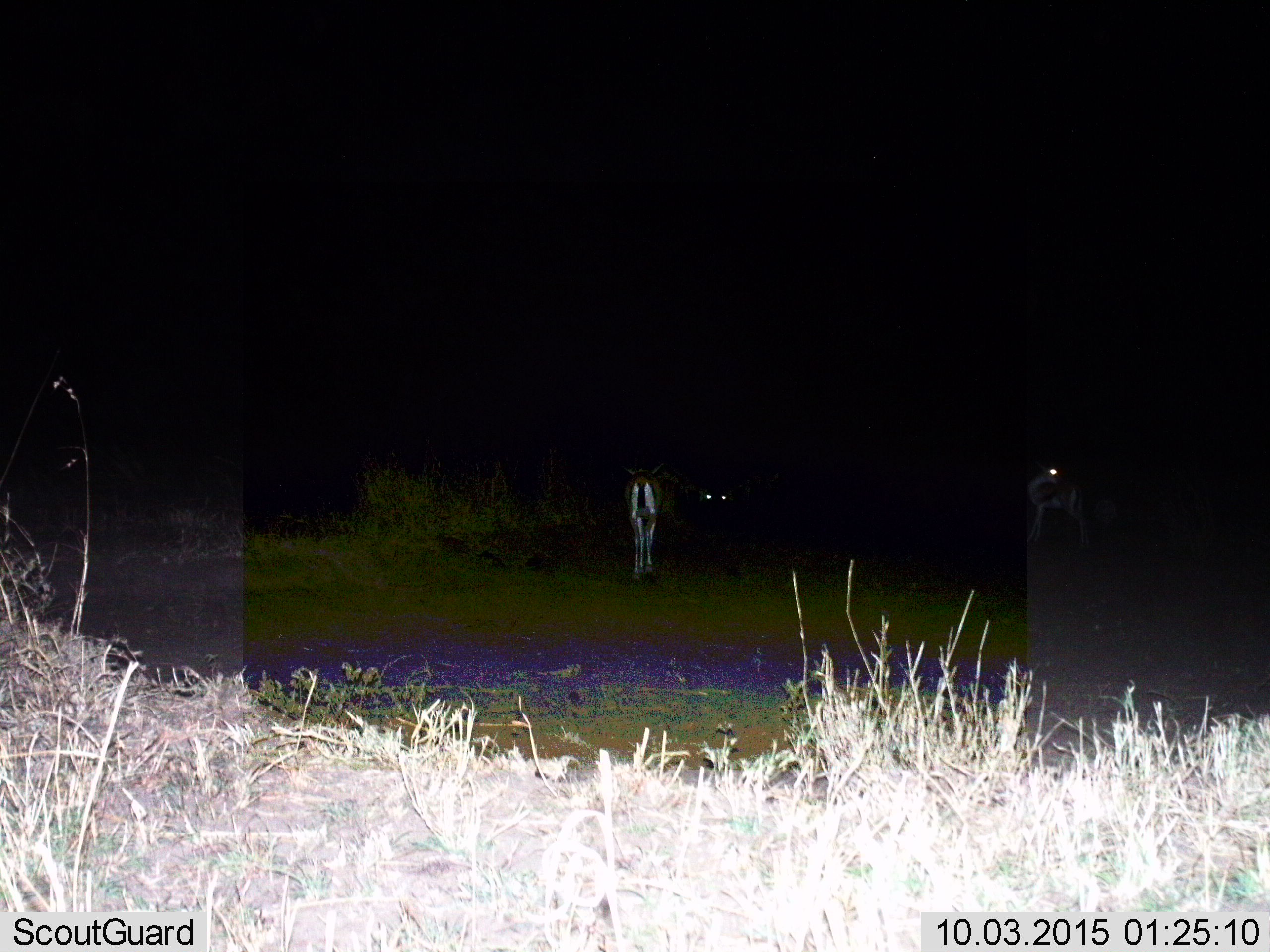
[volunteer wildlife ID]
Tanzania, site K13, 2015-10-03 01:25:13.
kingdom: Animalia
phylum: Chordata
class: Mammalia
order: Artiodactyla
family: Bovidae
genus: Eudorcas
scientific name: Eudorcas thomsonii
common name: thomson's gazelle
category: gazellethomsons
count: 3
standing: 100%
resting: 0%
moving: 50%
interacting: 0%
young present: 0%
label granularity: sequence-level